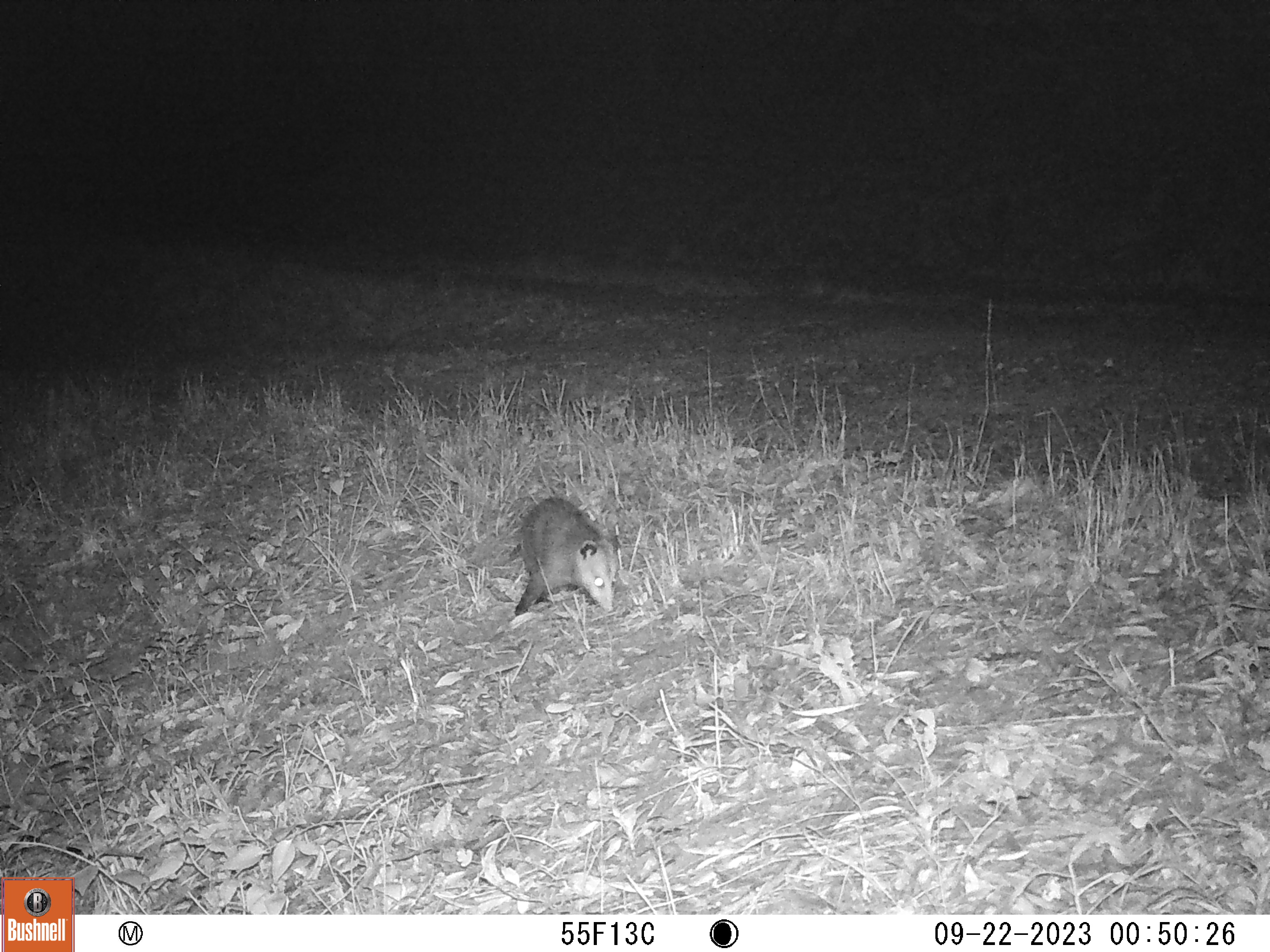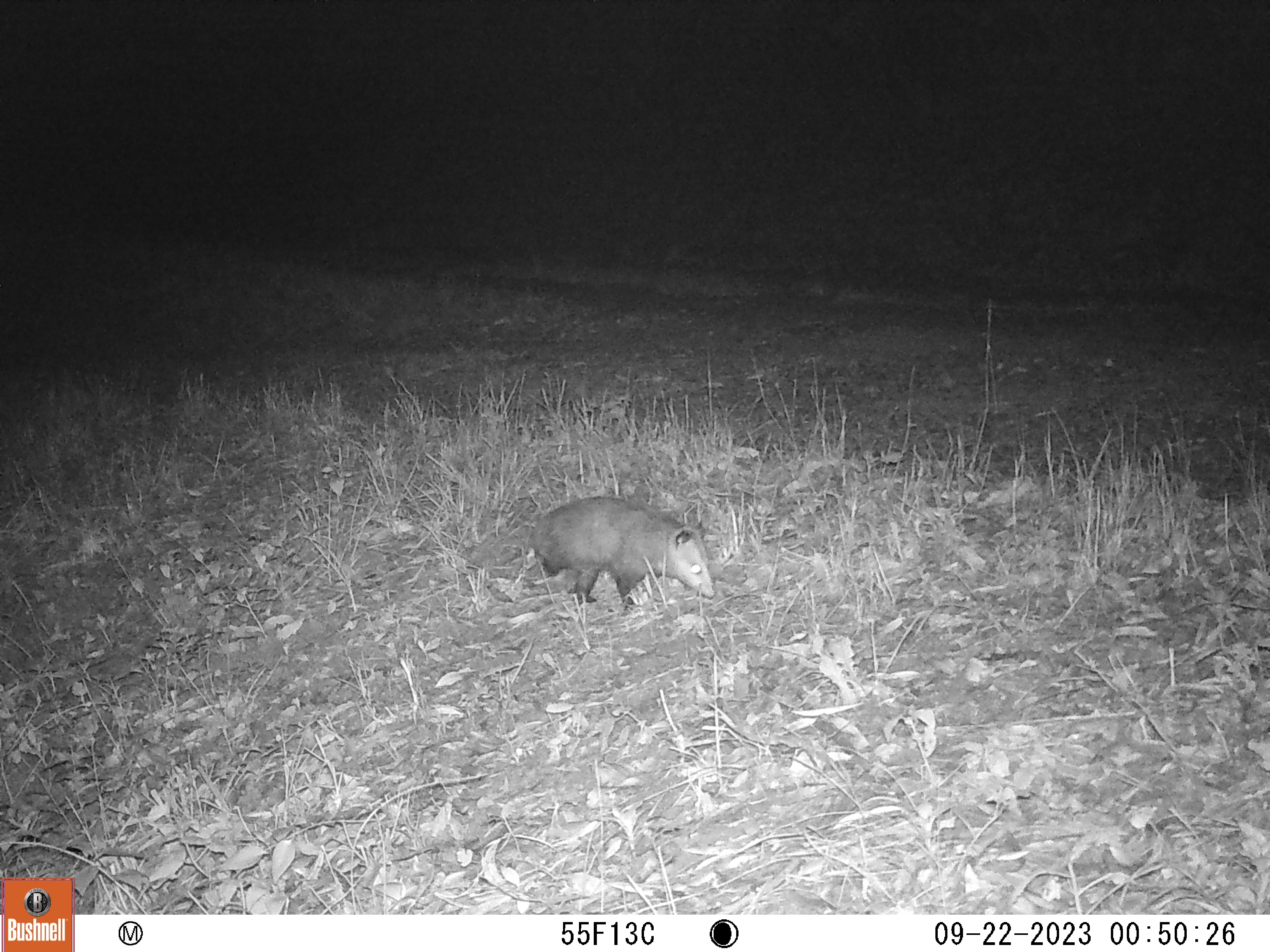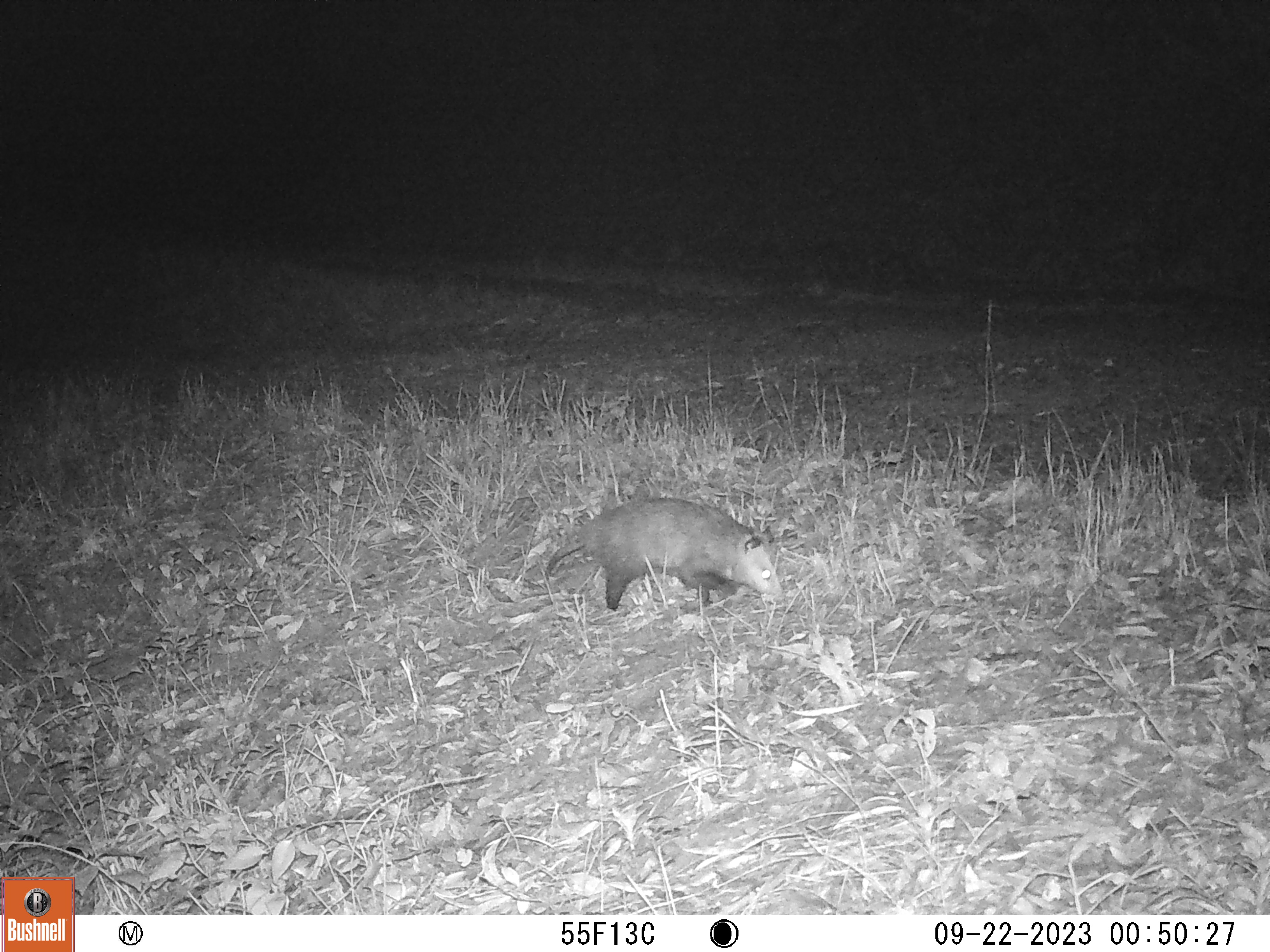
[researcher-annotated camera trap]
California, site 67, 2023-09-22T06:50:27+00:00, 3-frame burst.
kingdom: Animalia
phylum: Chordata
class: Mammalia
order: Didelphimorphia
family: Didelphidae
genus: Didelphis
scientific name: Didelphis virginiana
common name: virginia opossum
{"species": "virginia opossum (Didelphis virginiana)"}